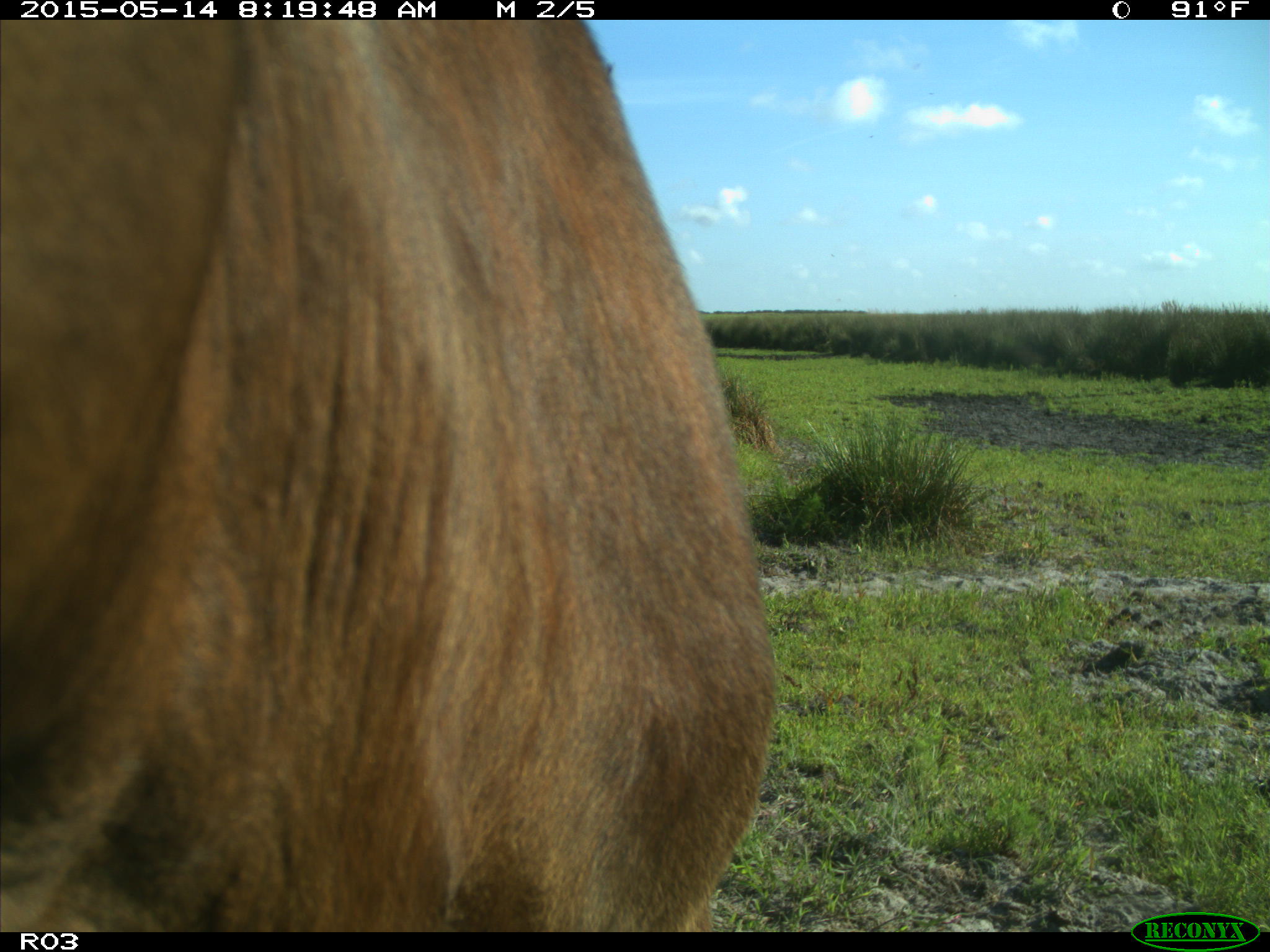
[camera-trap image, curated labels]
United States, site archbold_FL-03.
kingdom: Animalia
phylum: Chordata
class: Mammalia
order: Artiodactyla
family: Bovidae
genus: Bos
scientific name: Bos taurus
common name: domestic cow